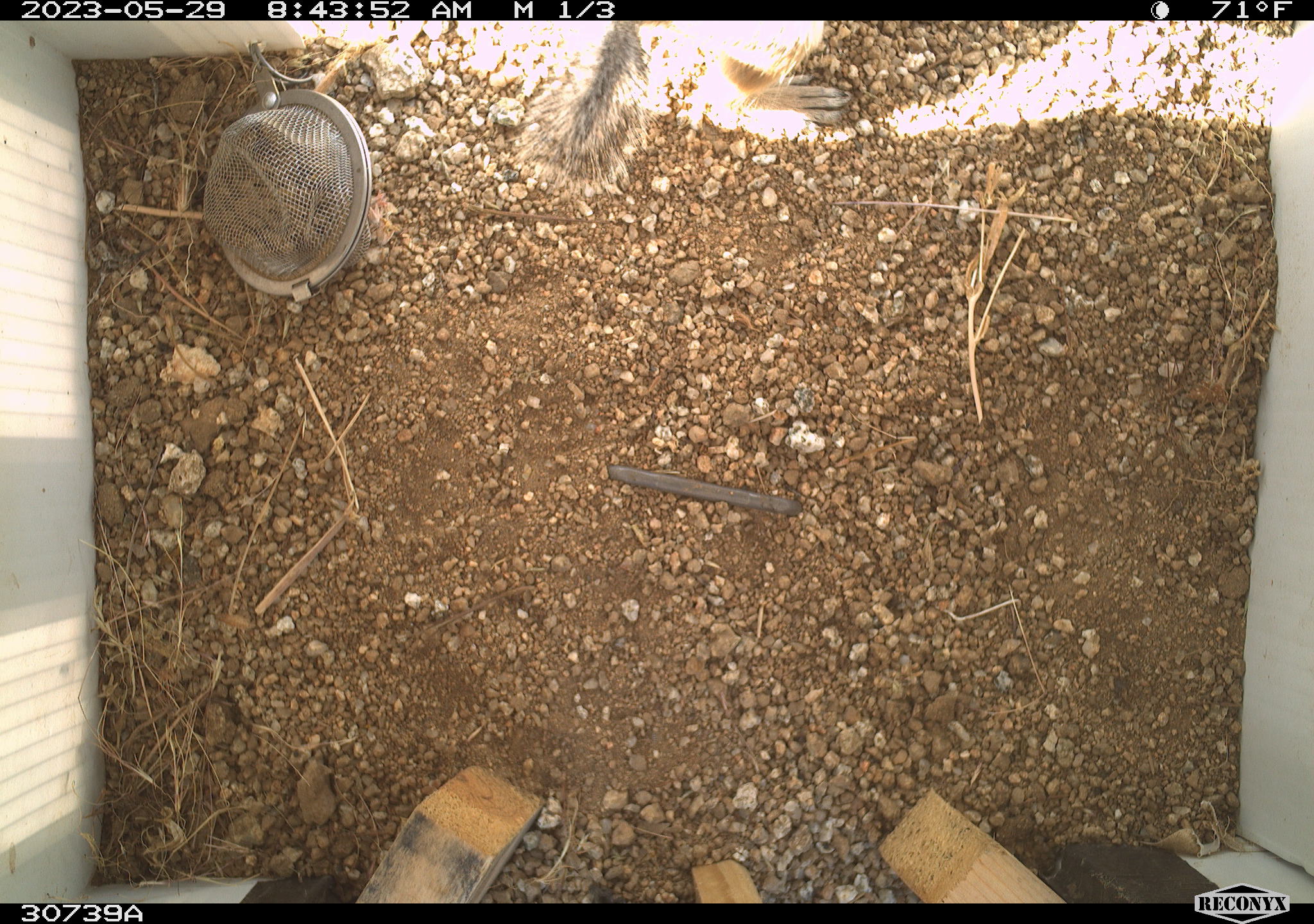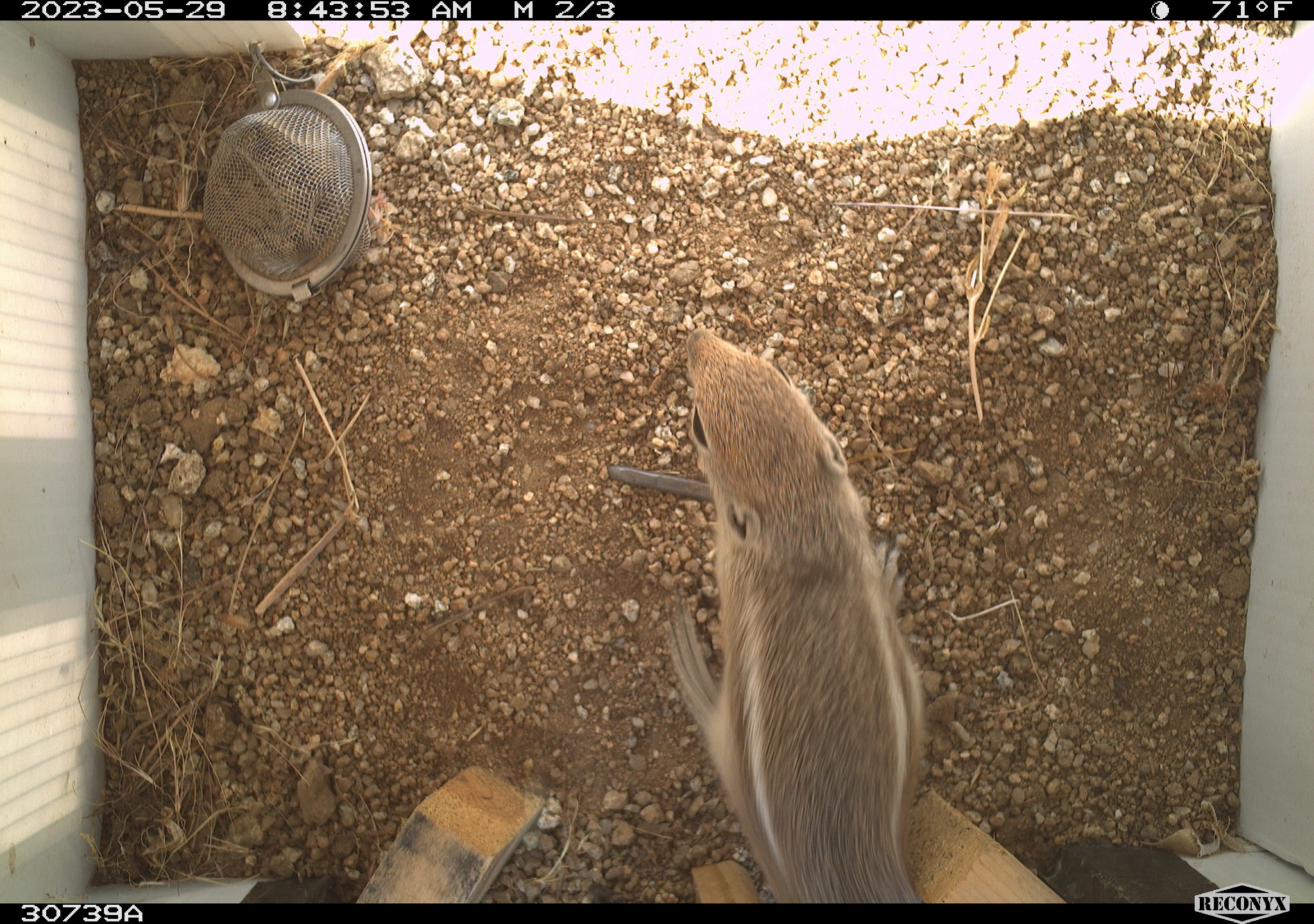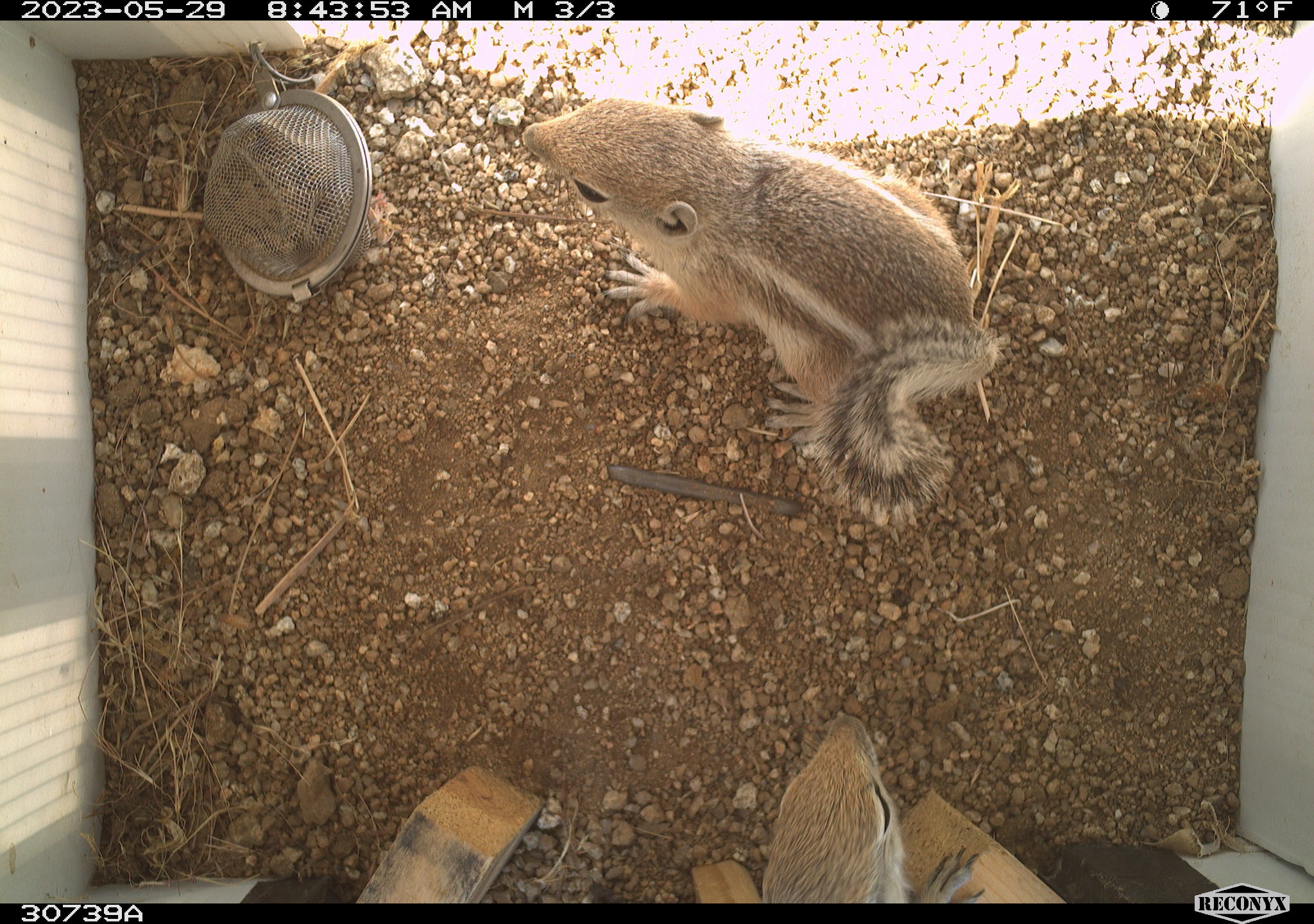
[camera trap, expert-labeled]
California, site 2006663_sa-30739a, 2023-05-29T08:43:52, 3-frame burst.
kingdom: Animalia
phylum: Chordata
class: Mammalia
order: Rodentia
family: Sciuridae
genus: Ammospermophilus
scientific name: Ammospermophilus leucurus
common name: white-tailed antelope squirrel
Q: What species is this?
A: White-tailed antelope squirrel (Ammospermophilus leucurus).